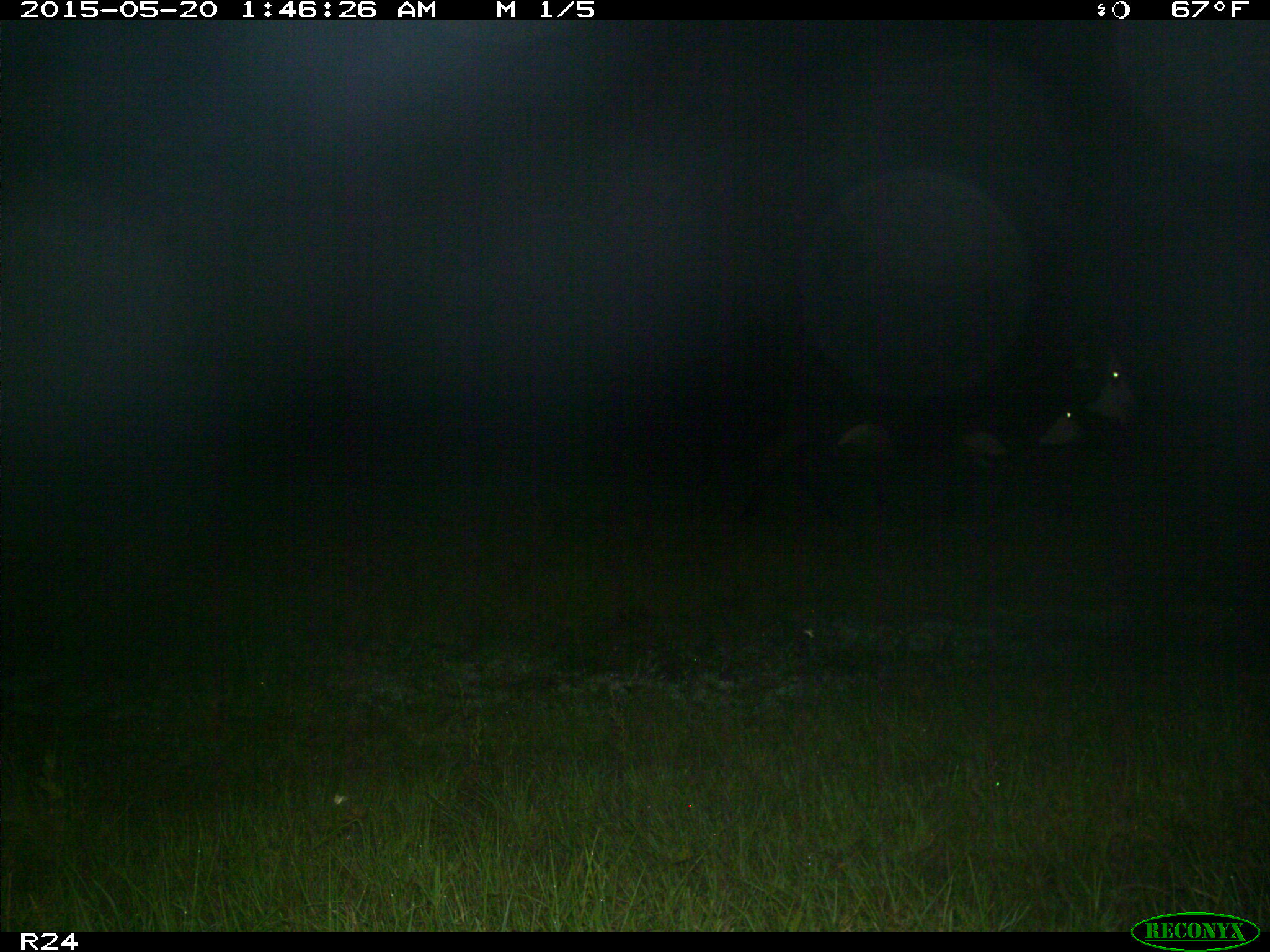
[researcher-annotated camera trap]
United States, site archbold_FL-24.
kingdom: Animalia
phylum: Chordata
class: Mammalia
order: Artiodactyla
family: Bovidae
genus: Bos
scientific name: Bos taurus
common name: domestic cow